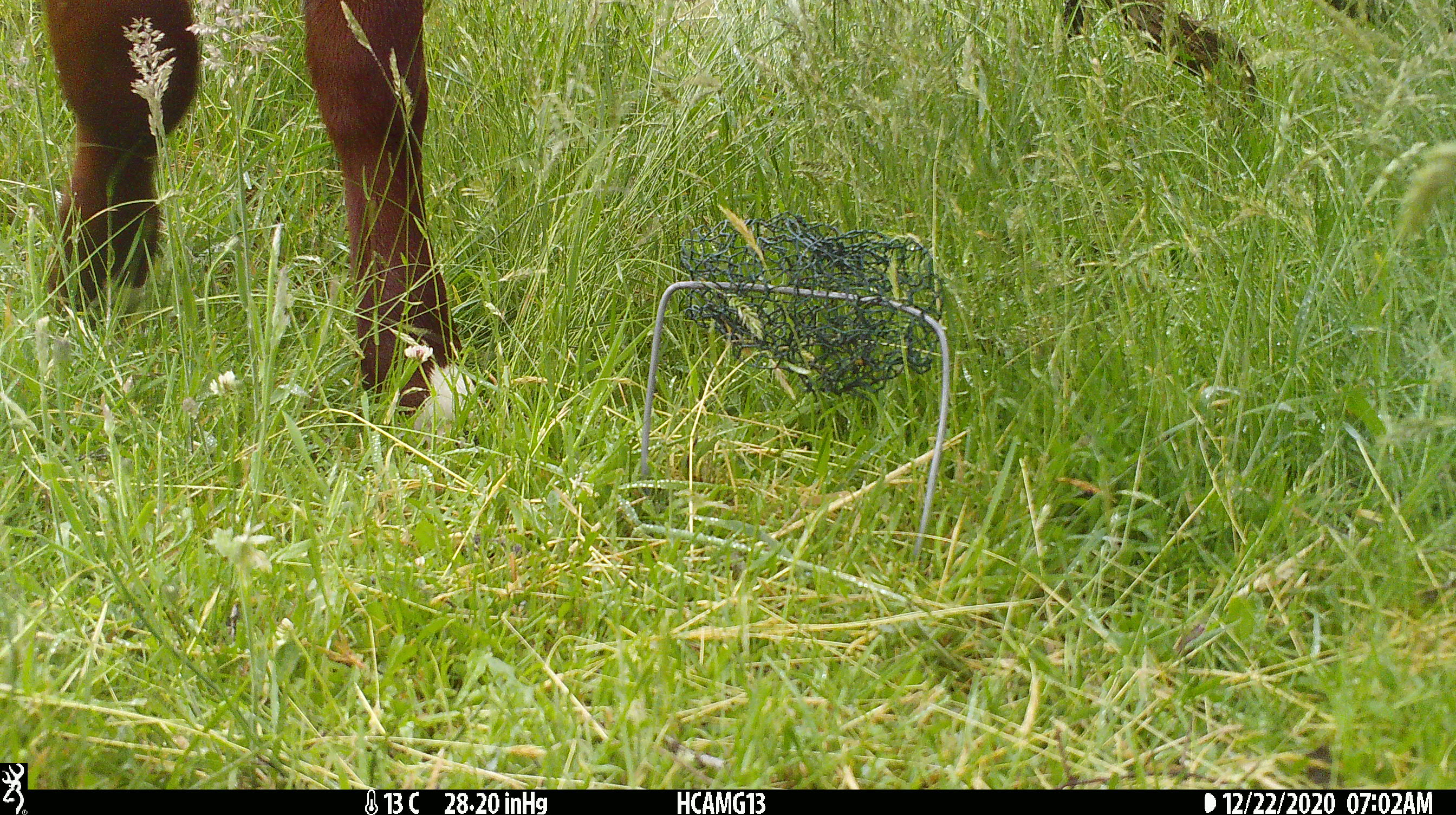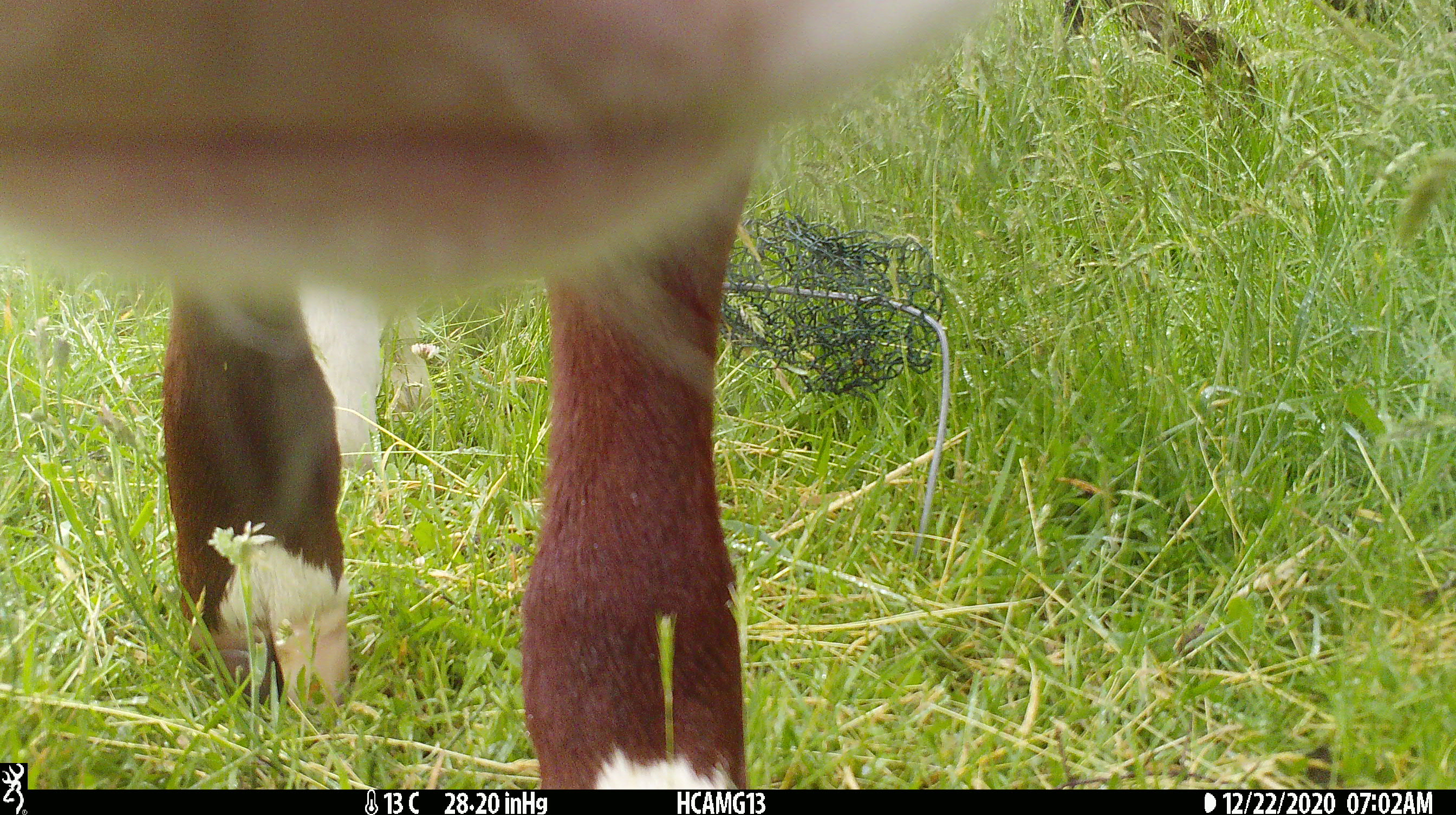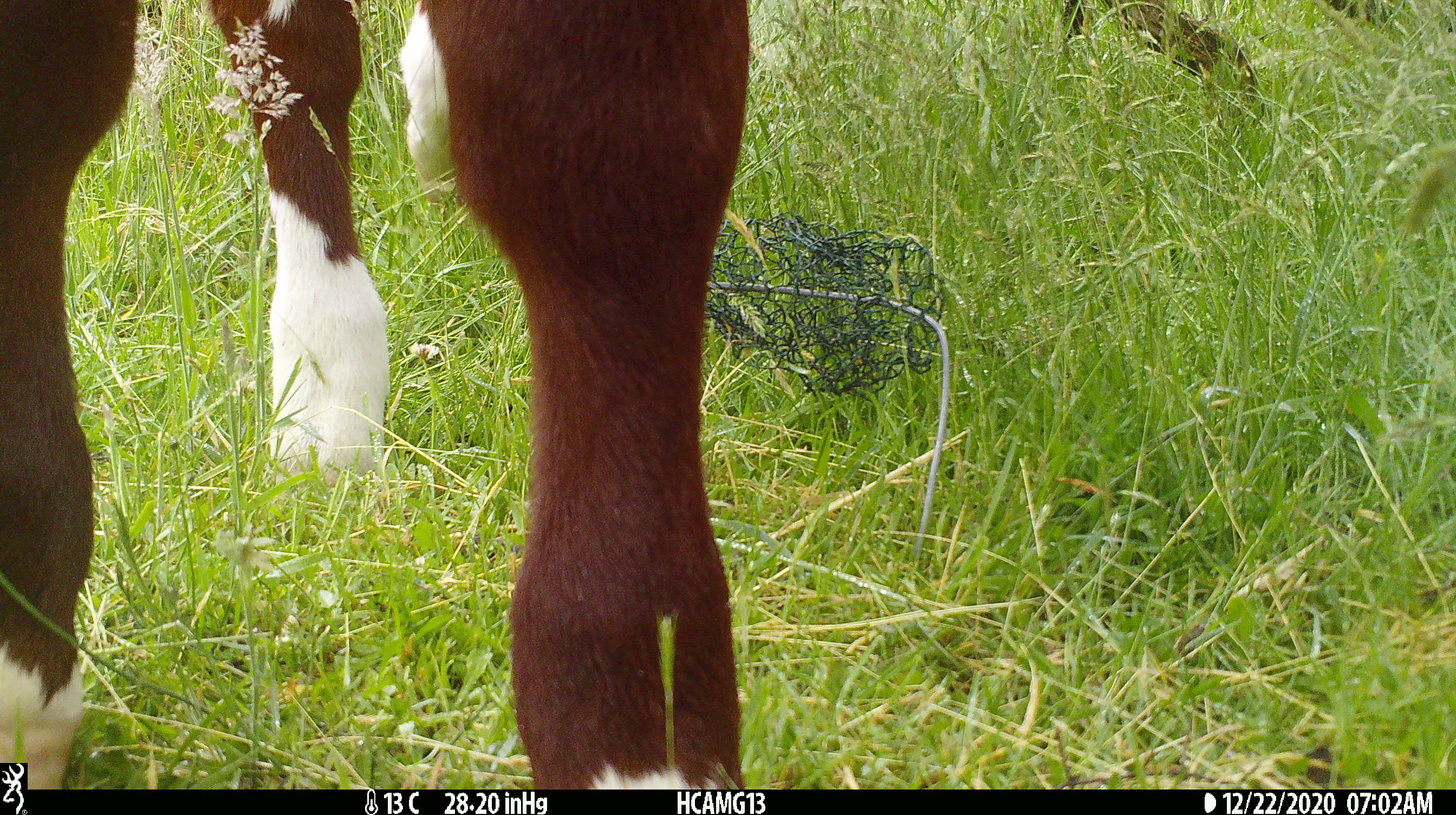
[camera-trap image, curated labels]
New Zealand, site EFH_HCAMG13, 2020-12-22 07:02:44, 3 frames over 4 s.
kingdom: Animalia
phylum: Chordata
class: Mammalia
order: Artiodactyla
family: Bovidae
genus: Bos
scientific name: Bos taurus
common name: domestic cow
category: cow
Cow (domestic cow) (Bos taurus).